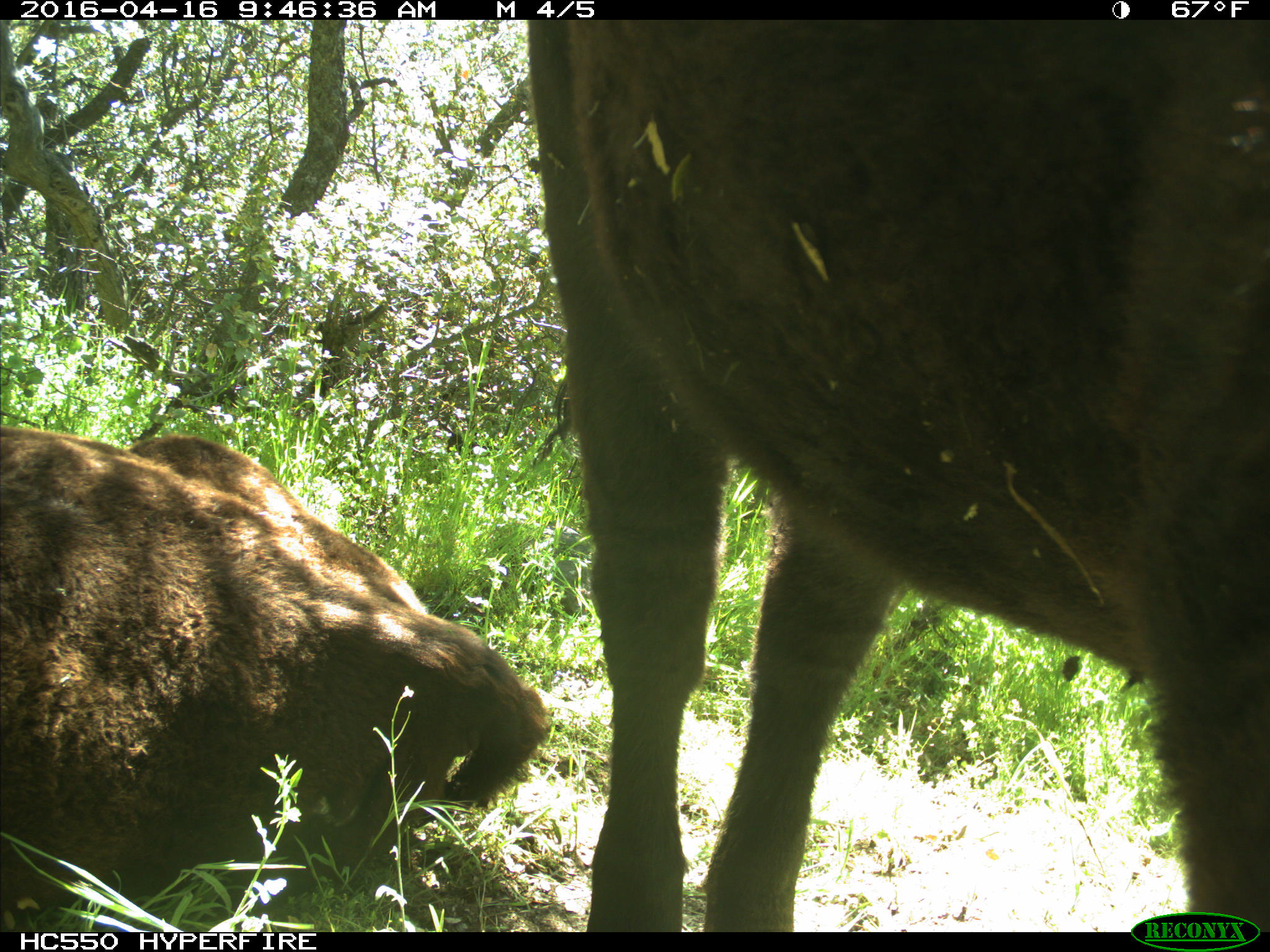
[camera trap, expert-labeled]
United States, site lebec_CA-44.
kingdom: Animalia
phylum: Chordata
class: Mammalia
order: Artiodactyla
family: Bovidae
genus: Bos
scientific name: Bos taurus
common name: domestic cow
Bos taurus (domestic cow).